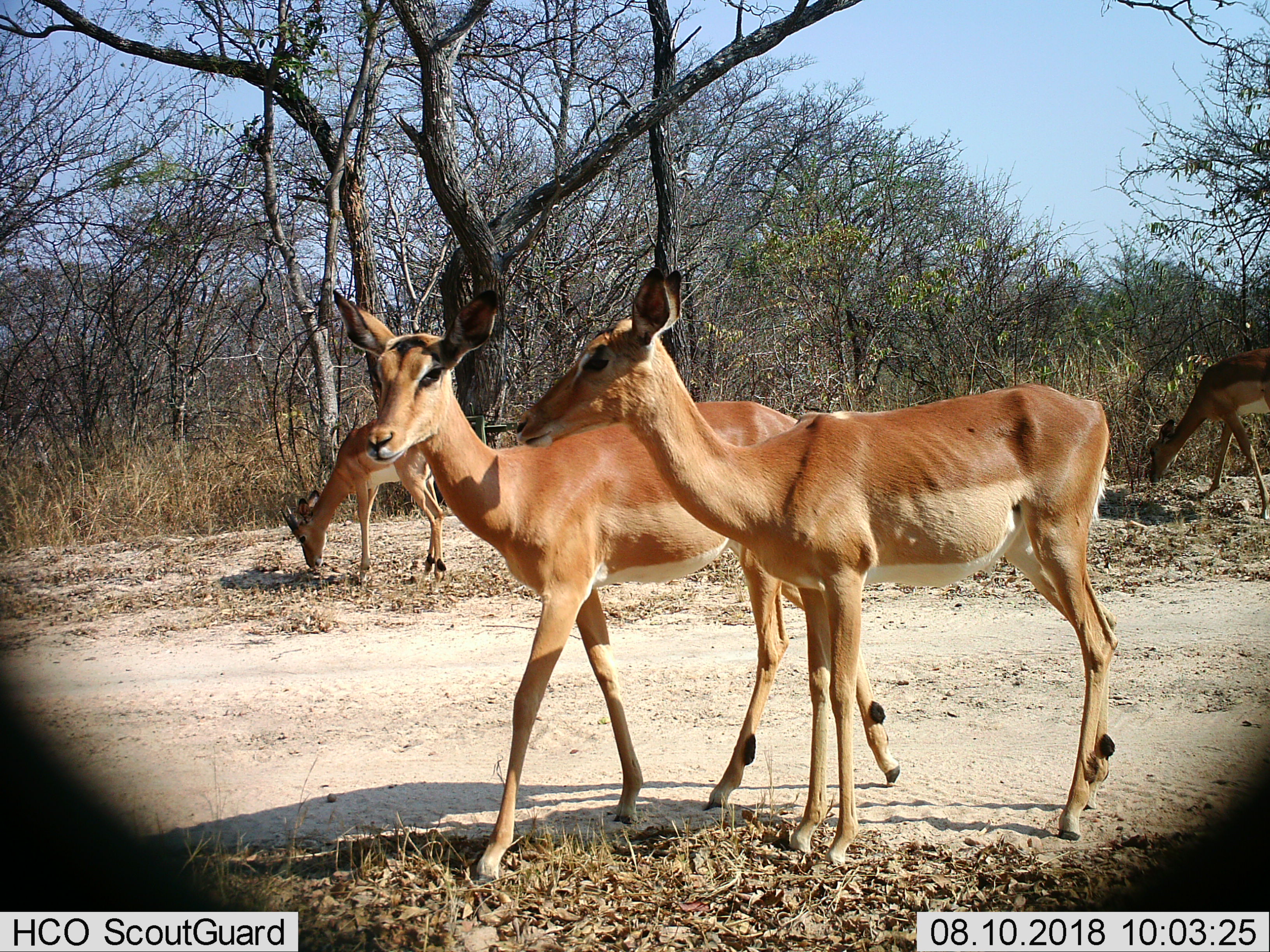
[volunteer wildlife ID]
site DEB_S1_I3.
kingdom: Animalia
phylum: Chordata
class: Mammalia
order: Artiodactyla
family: Bovidae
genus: Aepyceros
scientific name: Aepyceros melampus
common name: impala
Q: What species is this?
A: Impala (Aepyceros melampus).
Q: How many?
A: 4.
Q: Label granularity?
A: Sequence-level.